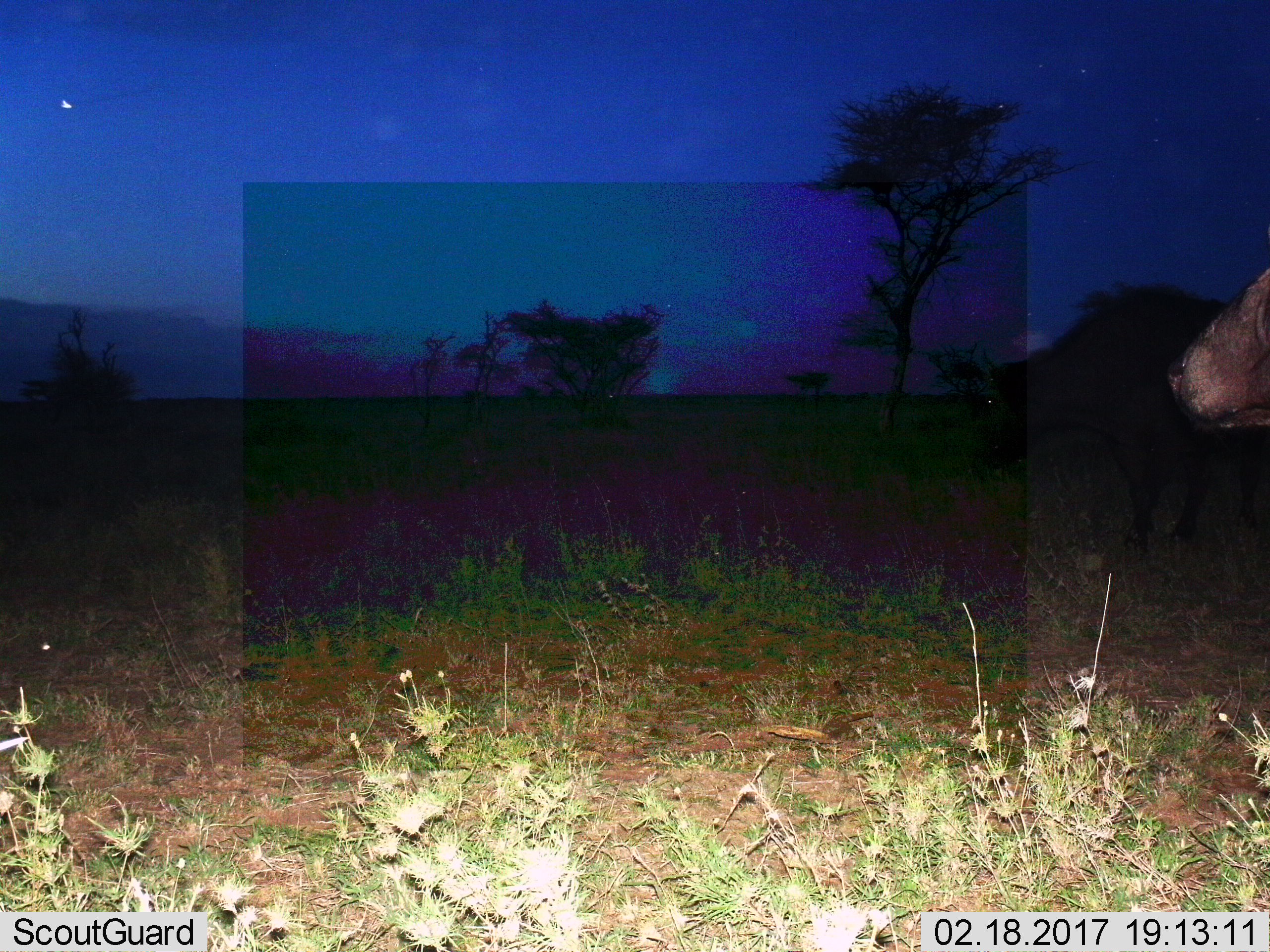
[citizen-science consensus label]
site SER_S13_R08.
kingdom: Animalia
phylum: Chordata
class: Mammalia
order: Artiodactyla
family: Bovidae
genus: Syncerus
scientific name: Syncerus caffer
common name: african buffalo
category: buffalo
Buffalo (african buffalo) (Syncerus caffer), count 2. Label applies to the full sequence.